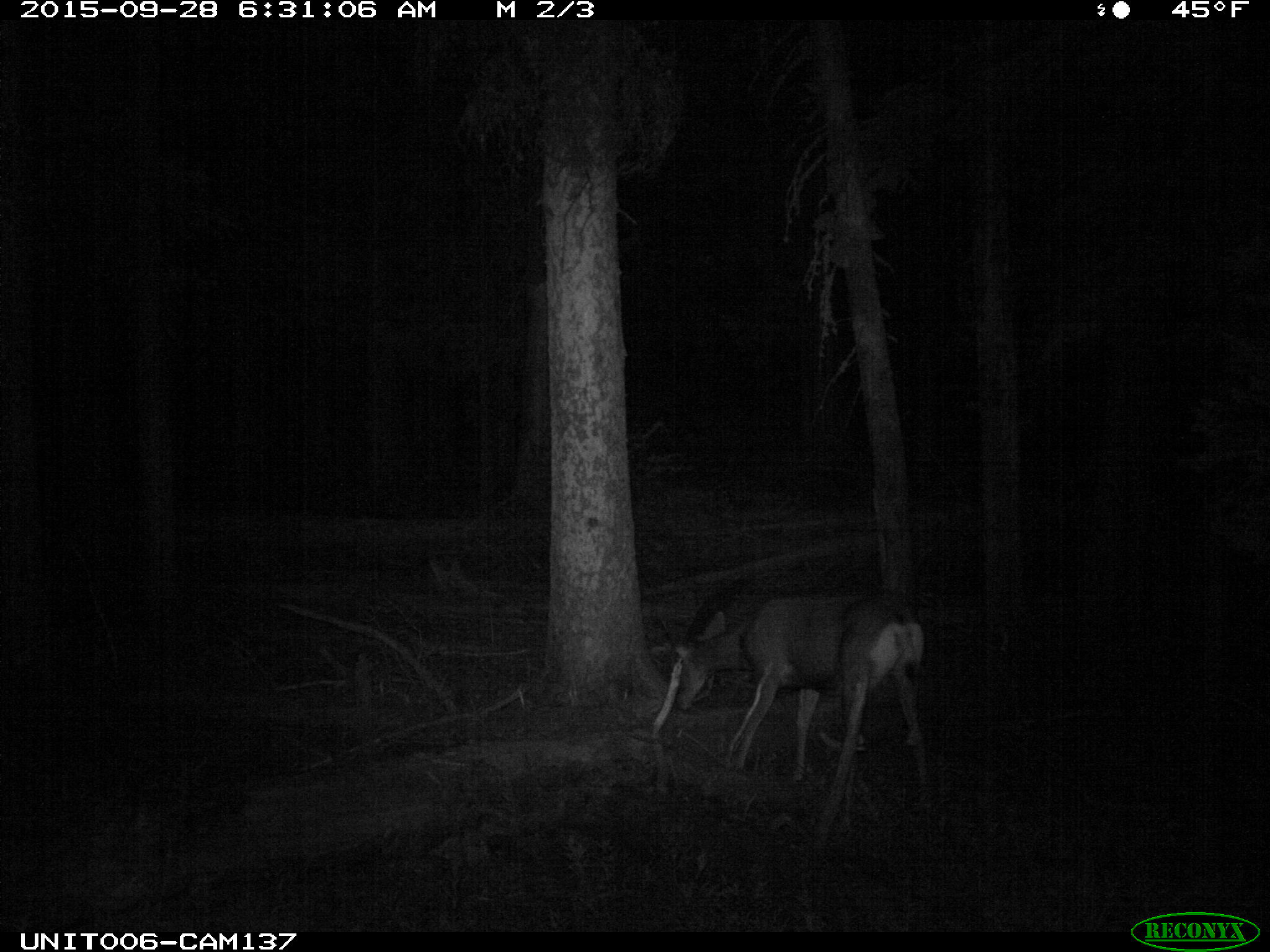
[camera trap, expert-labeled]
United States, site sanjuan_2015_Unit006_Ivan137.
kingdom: Animalia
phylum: Chordata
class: Mammalia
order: Artiodactyla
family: Cervidae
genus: Odocoileus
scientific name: Odocoileus hemionus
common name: mule deer